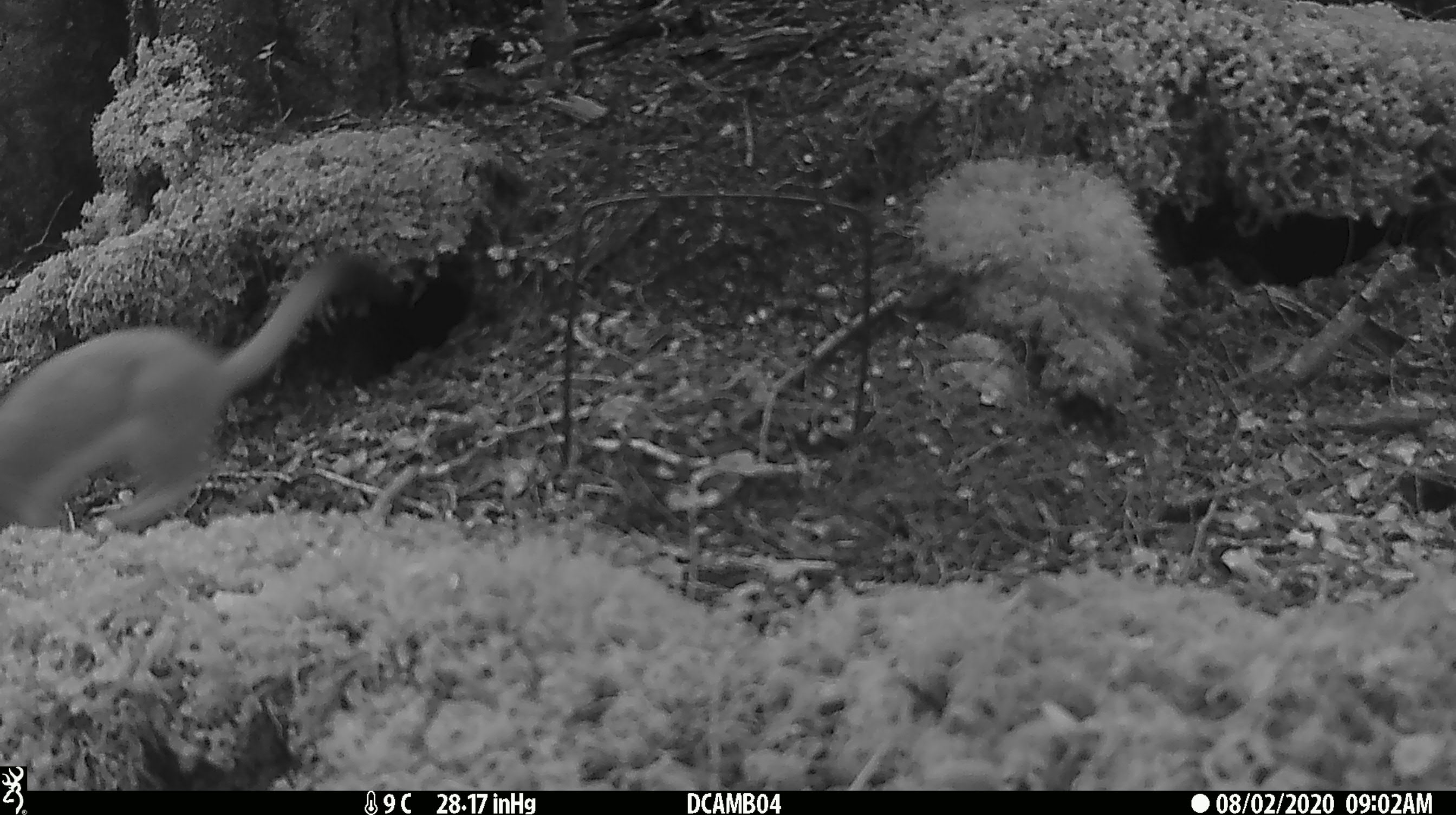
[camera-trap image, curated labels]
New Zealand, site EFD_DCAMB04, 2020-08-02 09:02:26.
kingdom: Animalia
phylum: Chordata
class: Mammalia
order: Carnivora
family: Mustelidae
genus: Mustela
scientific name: Mustela erminea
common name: stoat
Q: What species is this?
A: Stoat (Mustela erminea).